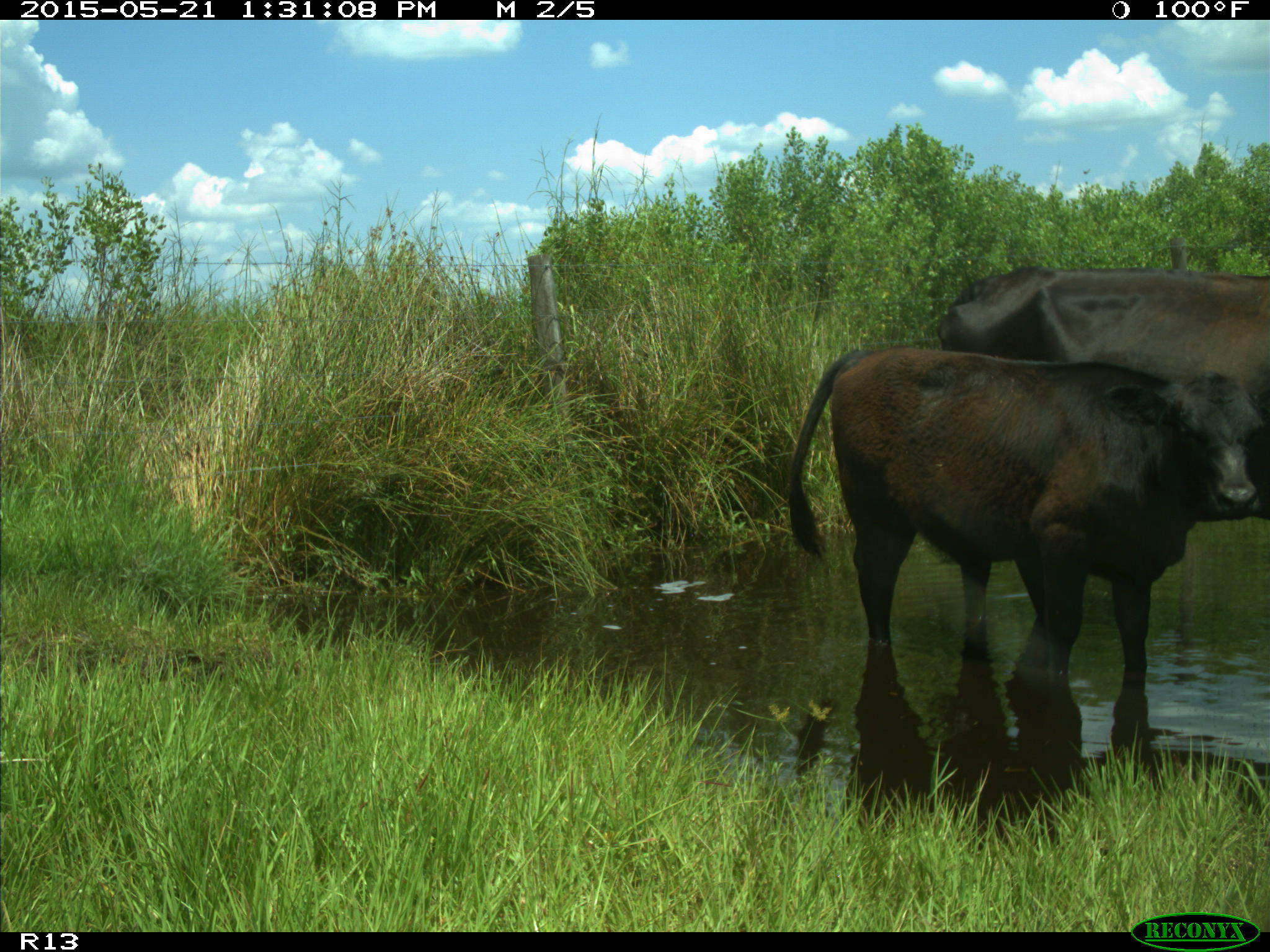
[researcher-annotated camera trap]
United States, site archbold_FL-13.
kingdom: Animalia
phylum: Chordata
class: Mammalia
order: Artiodactyla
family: Bovidae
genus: Bos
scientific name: Bos taurus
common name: domestic cow